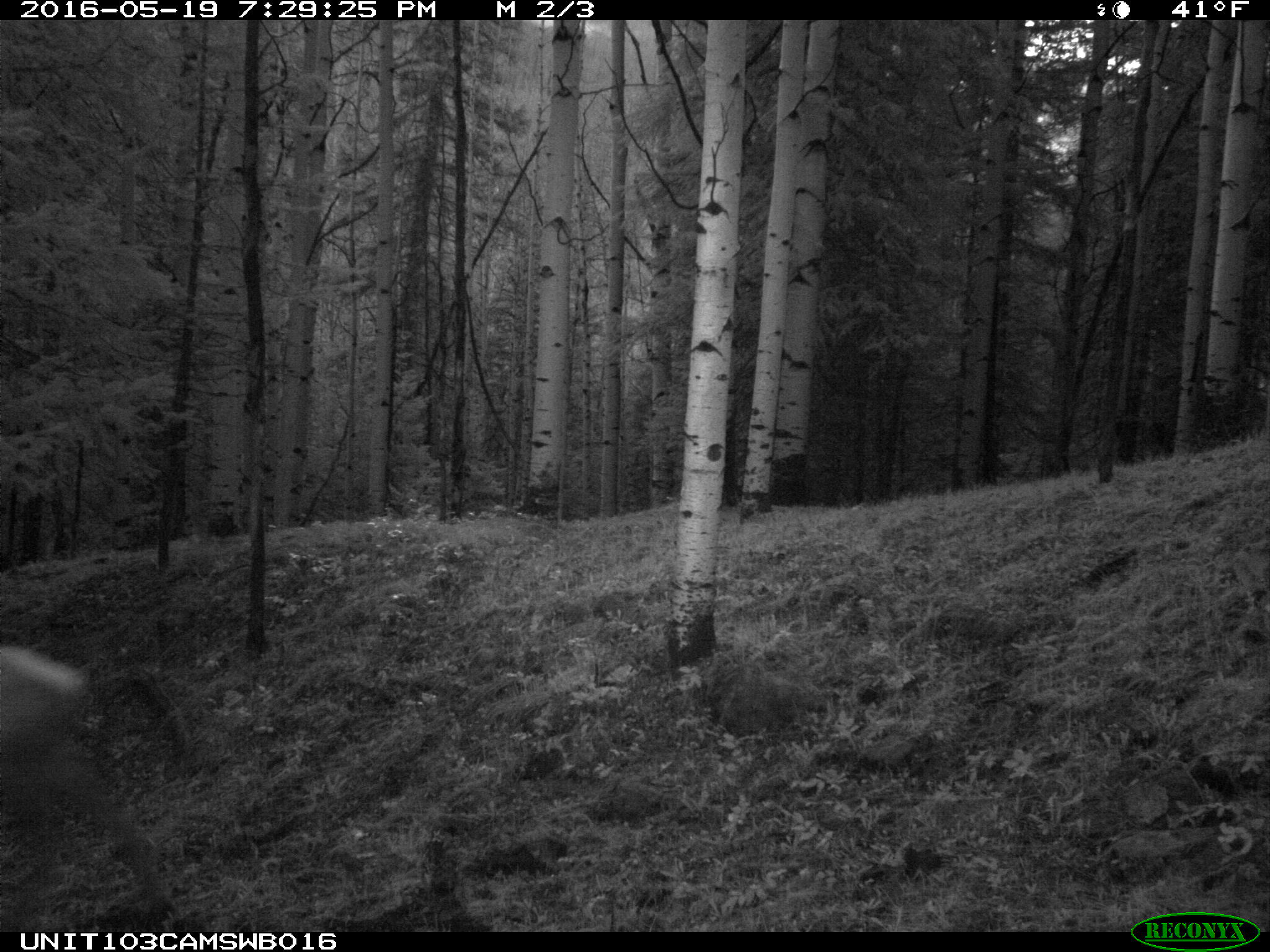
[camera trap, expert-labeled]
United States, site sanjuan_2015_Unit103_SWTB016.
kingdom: Animalia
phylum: Chordata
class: Mammalia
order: Artiodactyla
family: Cervidae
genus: Cervus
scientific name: Cervus elaphus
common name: red deer